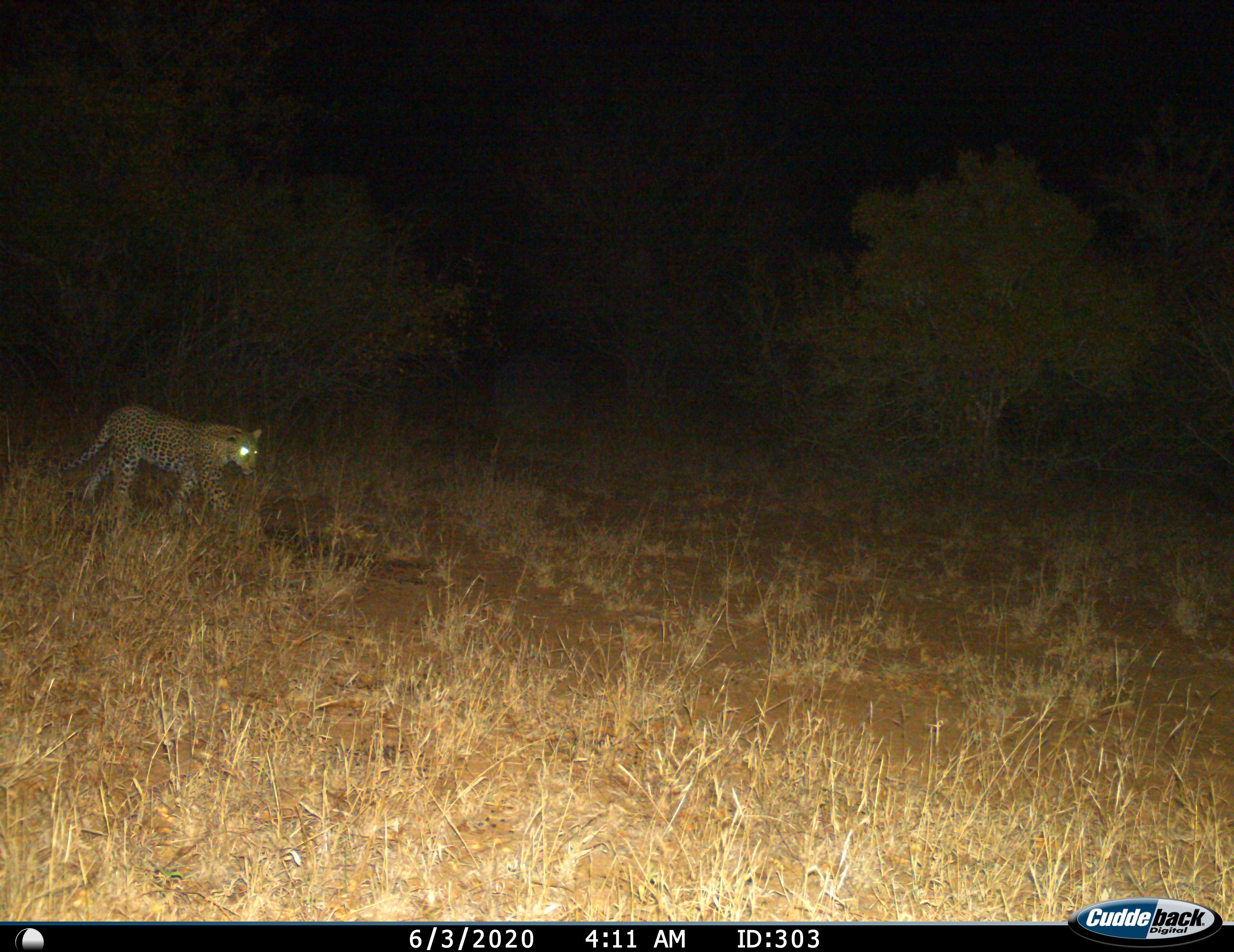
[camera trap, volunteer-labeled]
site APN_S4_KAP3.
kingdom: Animalia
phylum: Chordata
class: Mammalia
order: Carnivora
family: Felidae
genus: Panthera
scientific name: Panthera pardus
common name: leopard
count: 1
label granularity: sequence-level